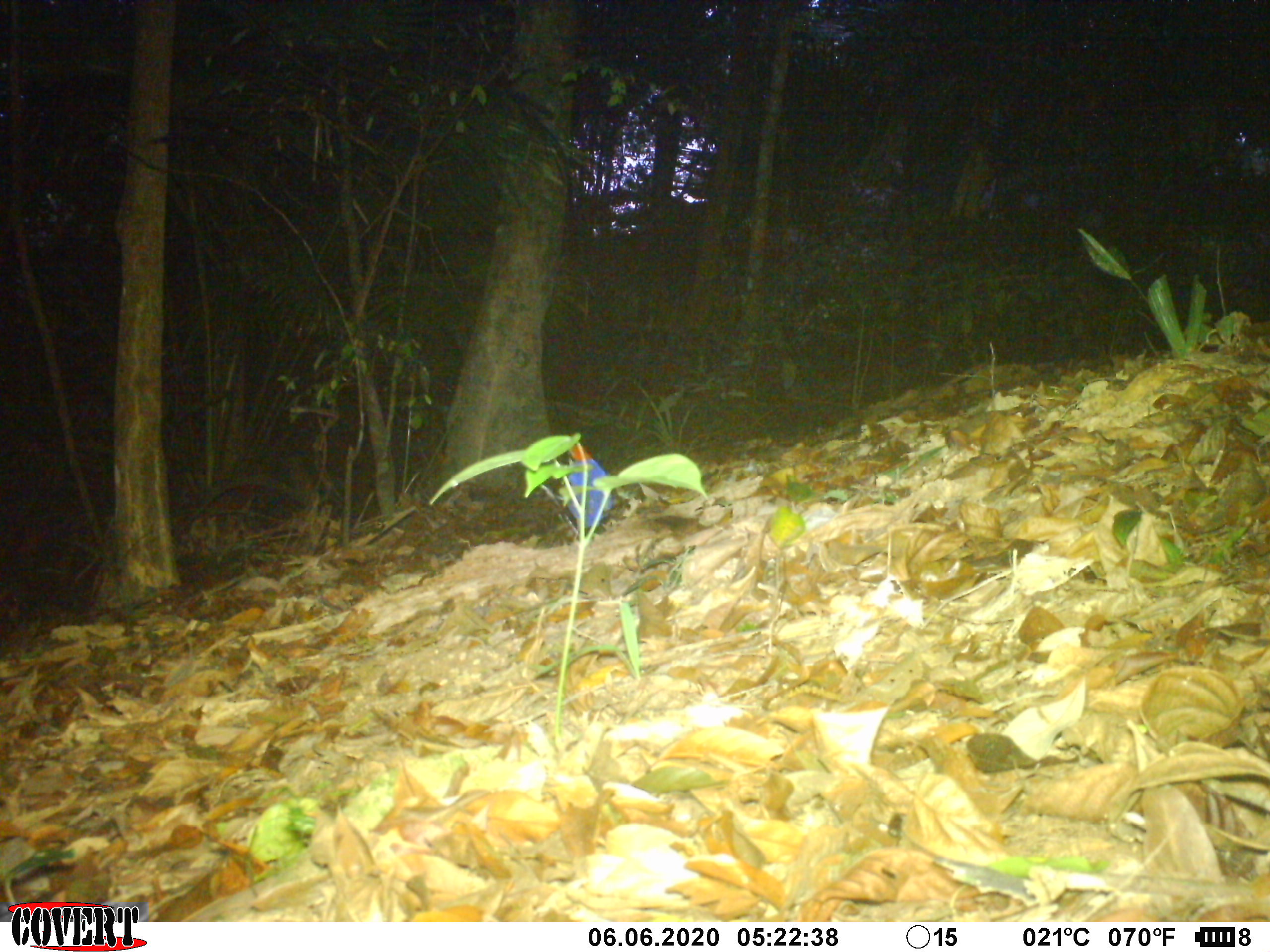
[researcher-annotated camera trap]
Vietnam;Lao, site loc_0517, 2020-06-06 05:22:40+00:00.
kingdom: Animalia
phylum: Chordata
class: Aves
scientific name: Aves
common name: bird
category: unidentified bird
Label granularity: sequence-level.